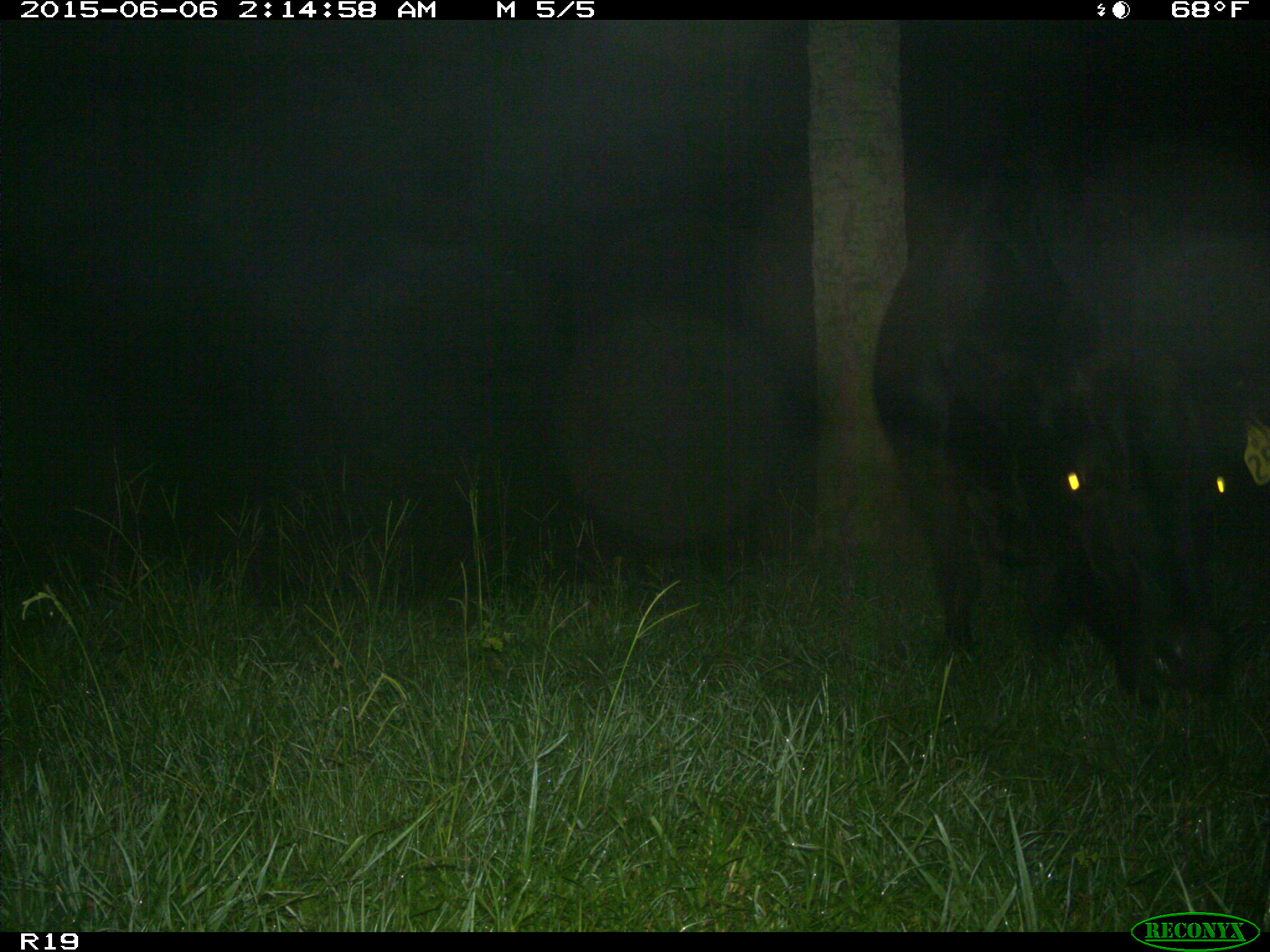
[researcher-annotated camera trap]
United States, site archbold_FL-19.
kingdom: Animalia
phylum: Chordata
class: Mammalia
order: Artiodactyla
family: Bovidae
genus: Bos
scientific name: Bos taurus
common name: domestic cow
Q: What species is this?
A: Bos taurus (domestic cow).